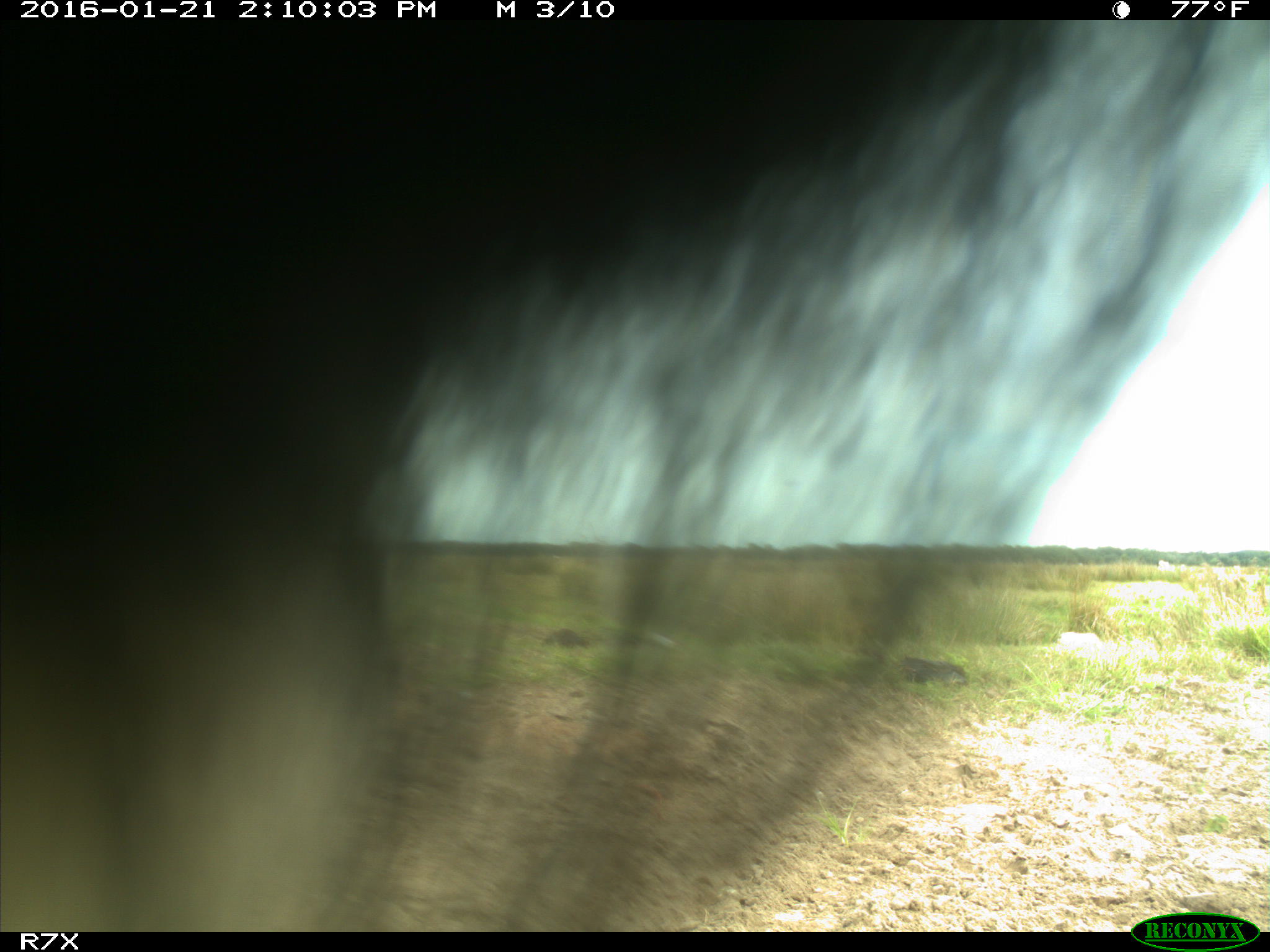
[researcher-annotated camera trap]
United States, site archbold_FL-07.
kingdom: Animalia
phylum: Chordata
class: Mammalia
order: Artiodactyla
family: Bovidae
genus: Bos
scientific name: Bos taurus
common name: domestic cow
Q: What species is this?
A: Bos taurus (domestic cow).